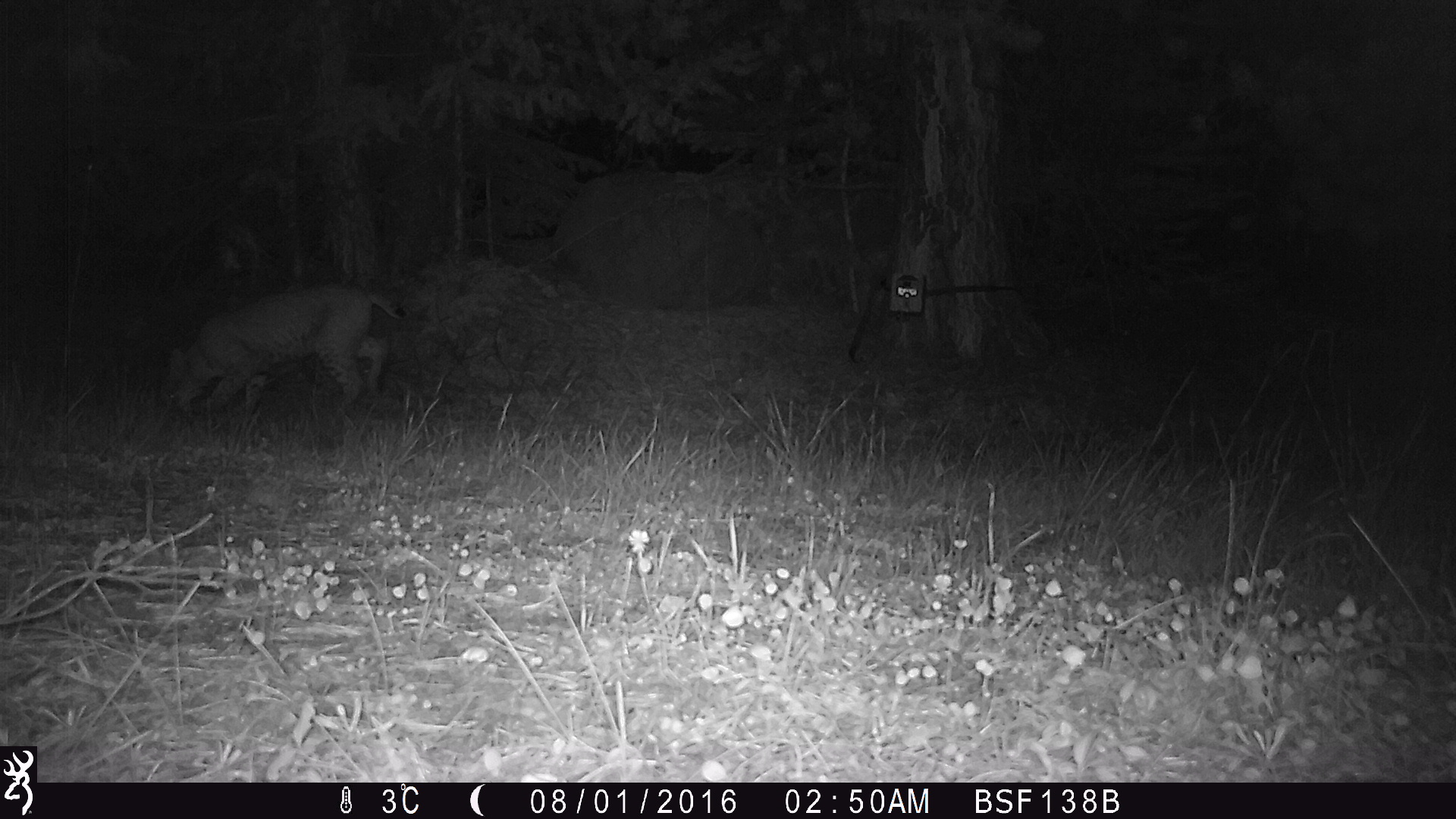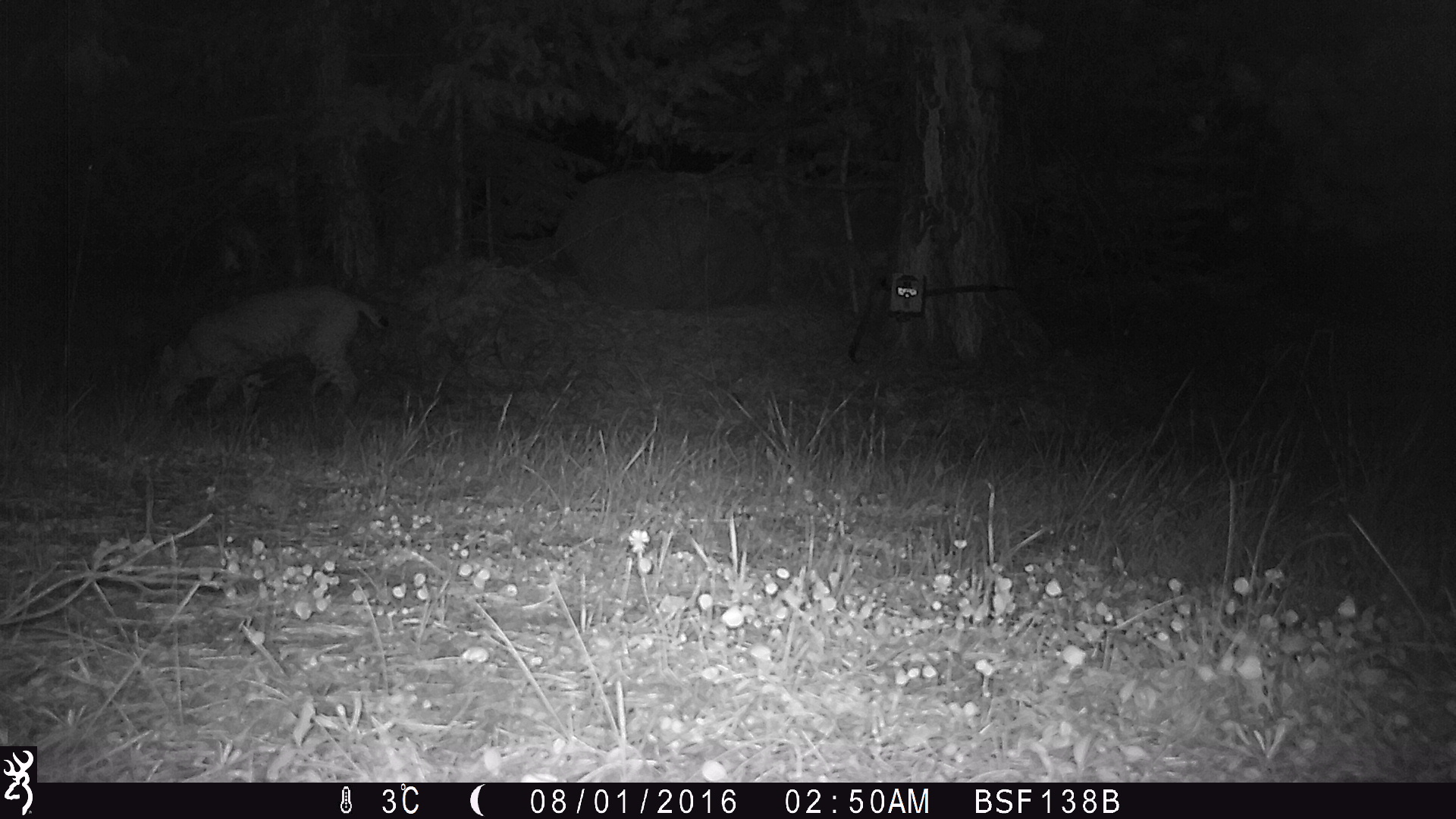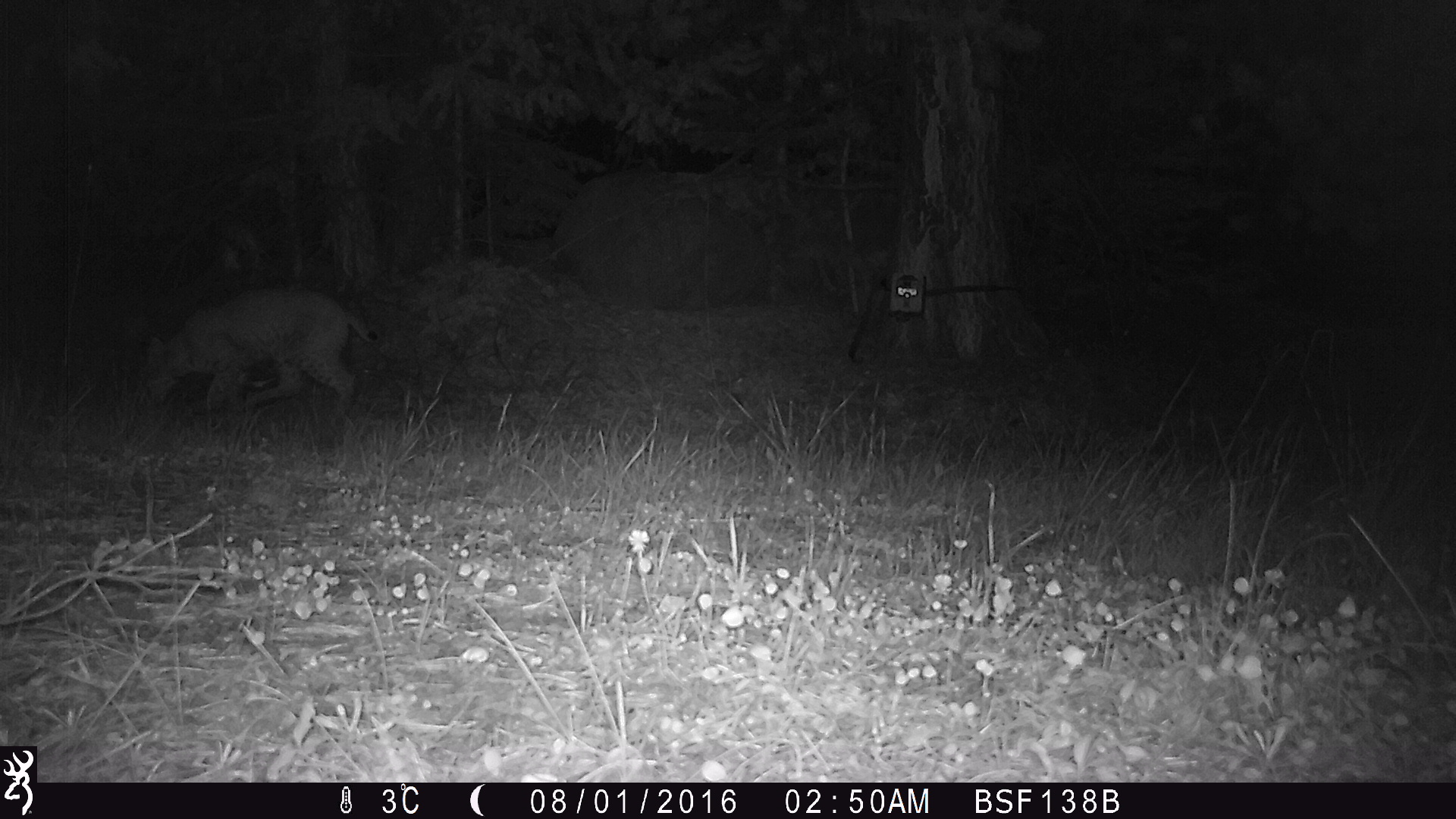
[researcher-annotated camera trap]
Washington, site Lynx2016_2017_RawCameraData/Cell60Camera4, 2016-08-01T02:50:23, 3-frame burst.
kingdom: Animalia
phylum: Chordata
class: Mammalia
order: Carnivora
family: Felidae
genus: Lynx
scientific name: Lynx rufus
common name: bobcat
Lynx rufus (bobcat). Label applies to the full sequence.